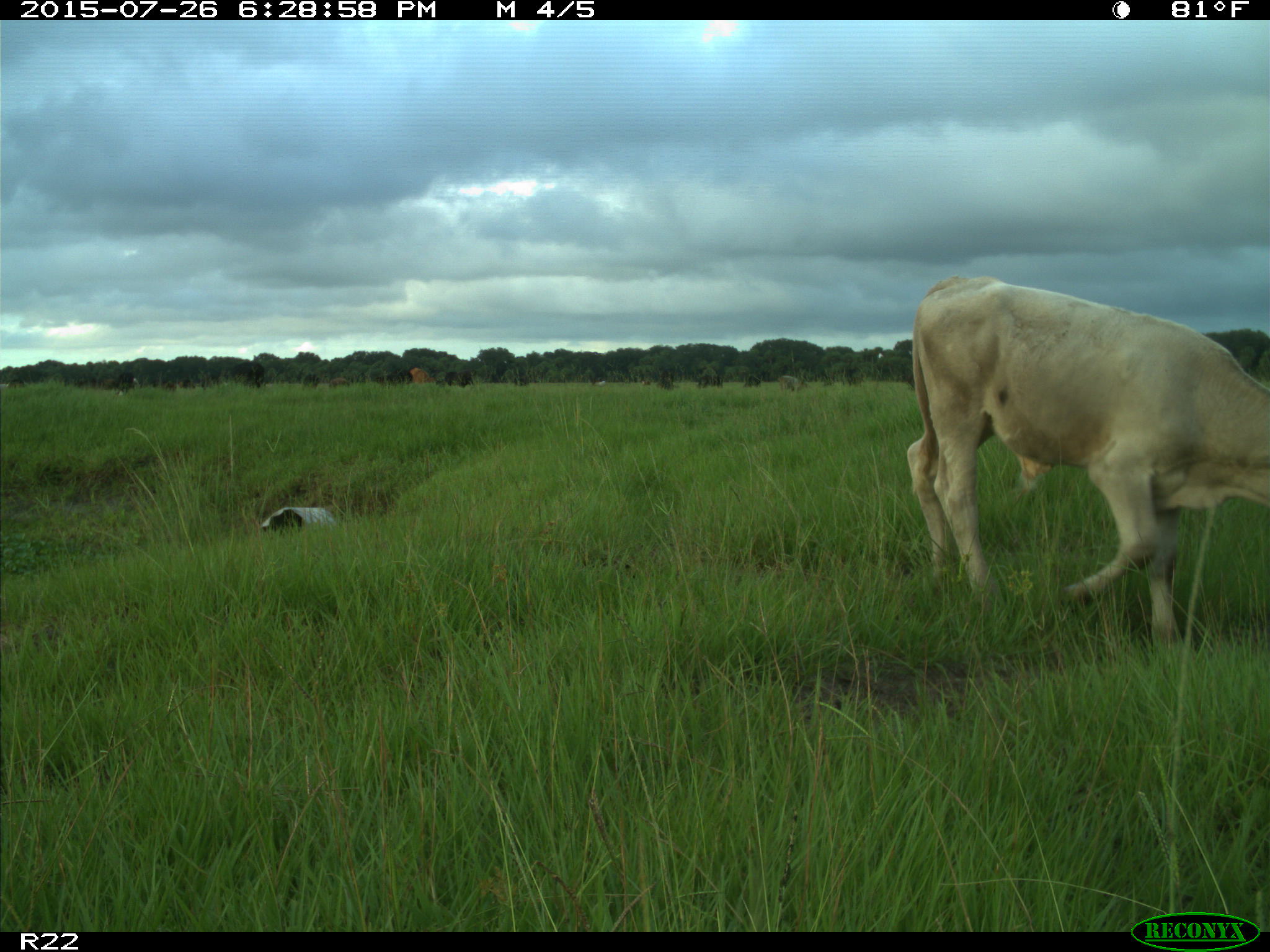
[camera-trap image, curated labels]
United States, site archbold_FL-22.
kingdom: Animalia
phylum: Chordata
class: Mammalia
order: Artiodactyla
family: Bovidae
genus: Bos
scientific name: Bos taurus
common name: domestic cow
Bos taurus (domestic cow).